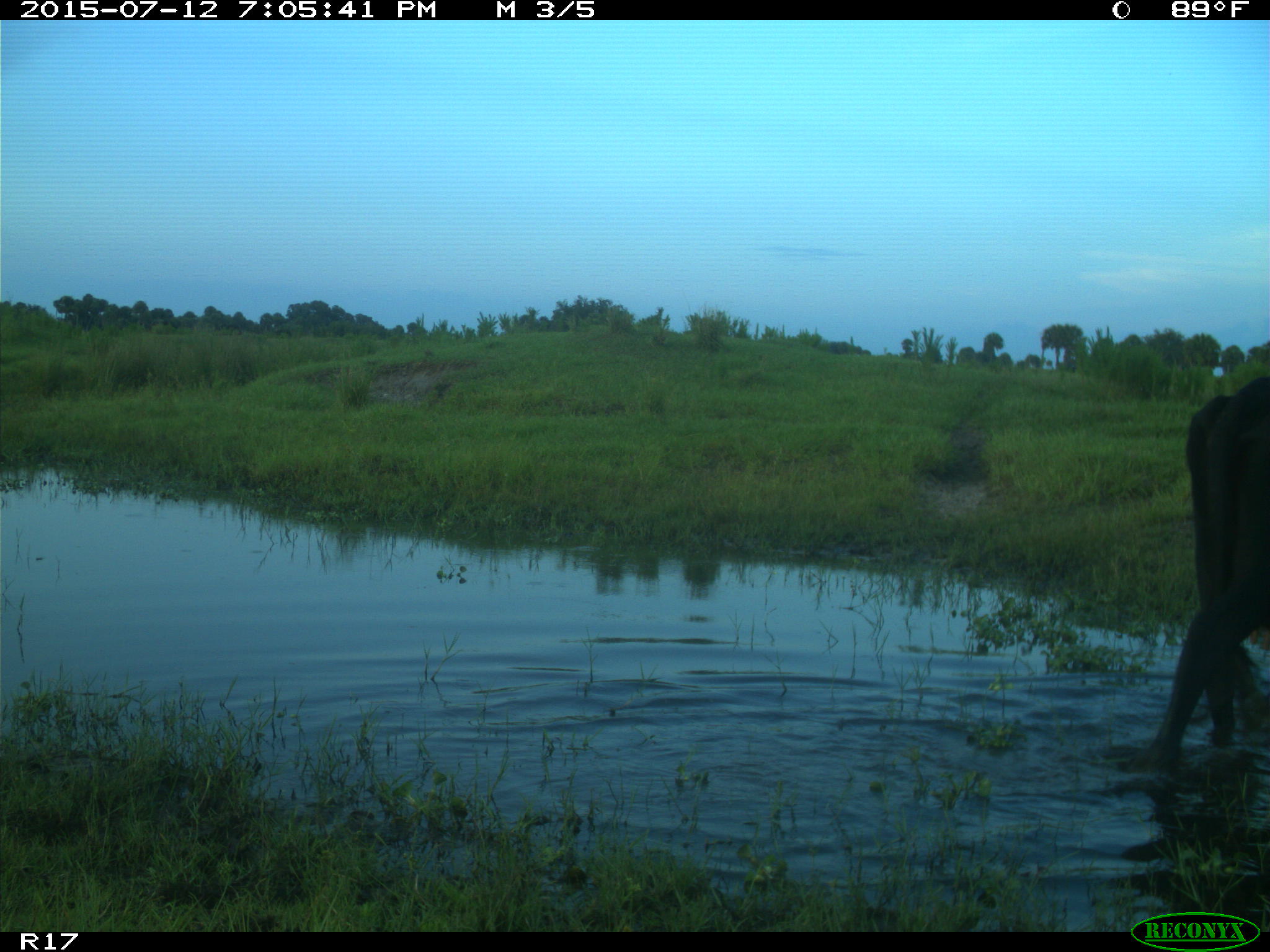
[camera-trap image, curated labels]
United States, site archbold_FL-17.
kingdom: Animalia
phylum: Chordata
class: Mammalia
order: Artiodactyla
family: Bovidae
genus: Bos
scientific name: Bos taurus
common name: domestic cow